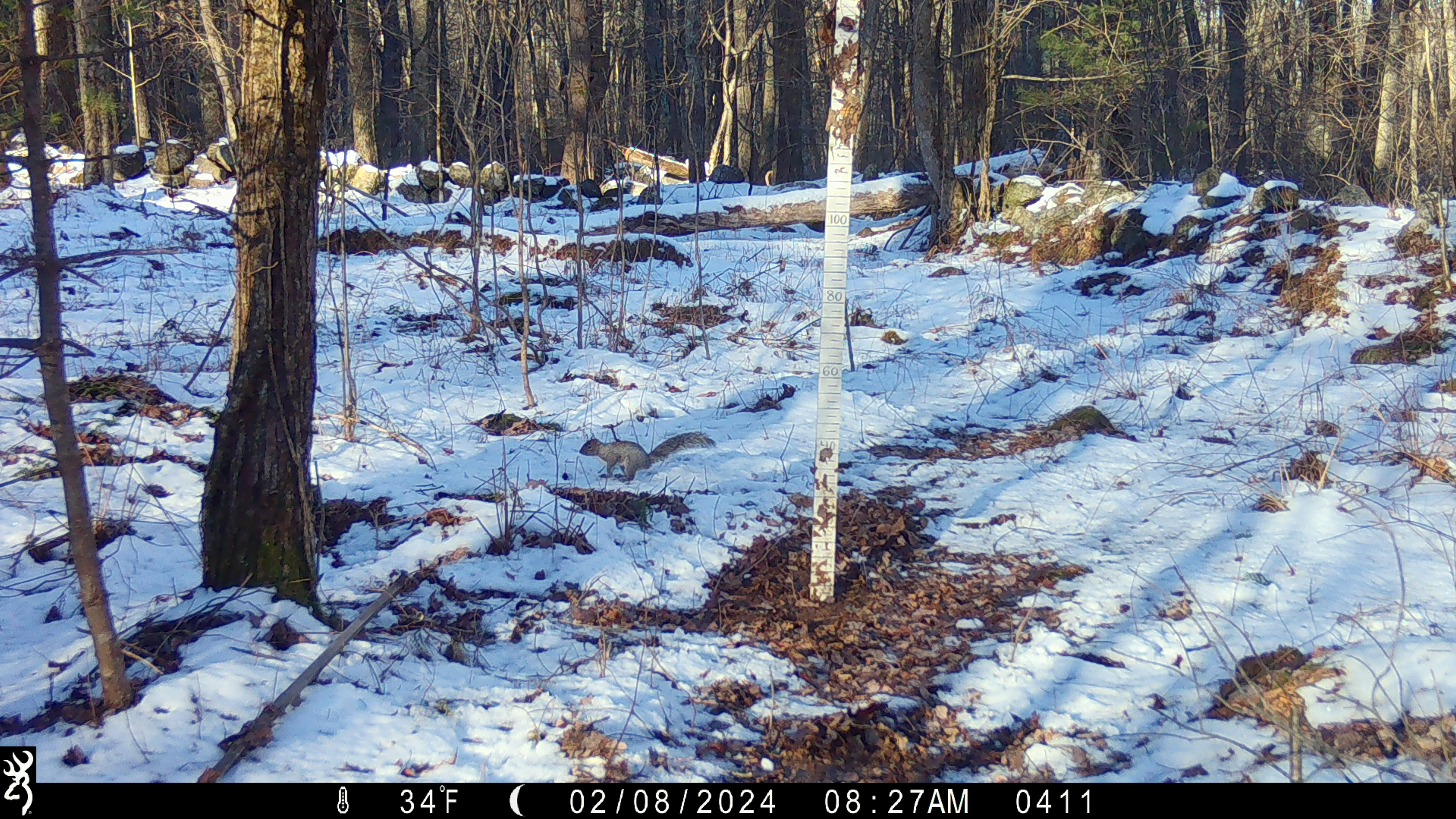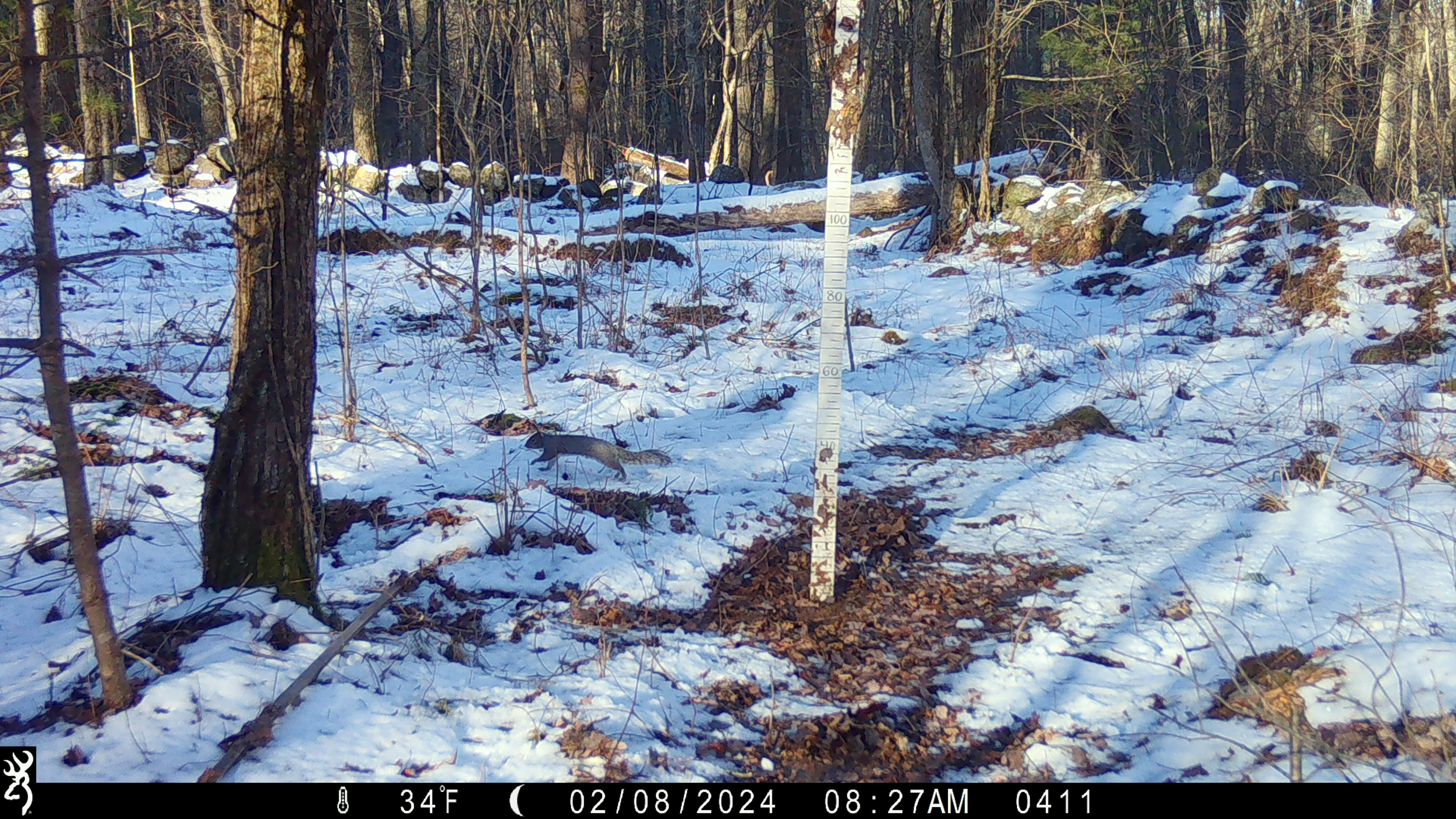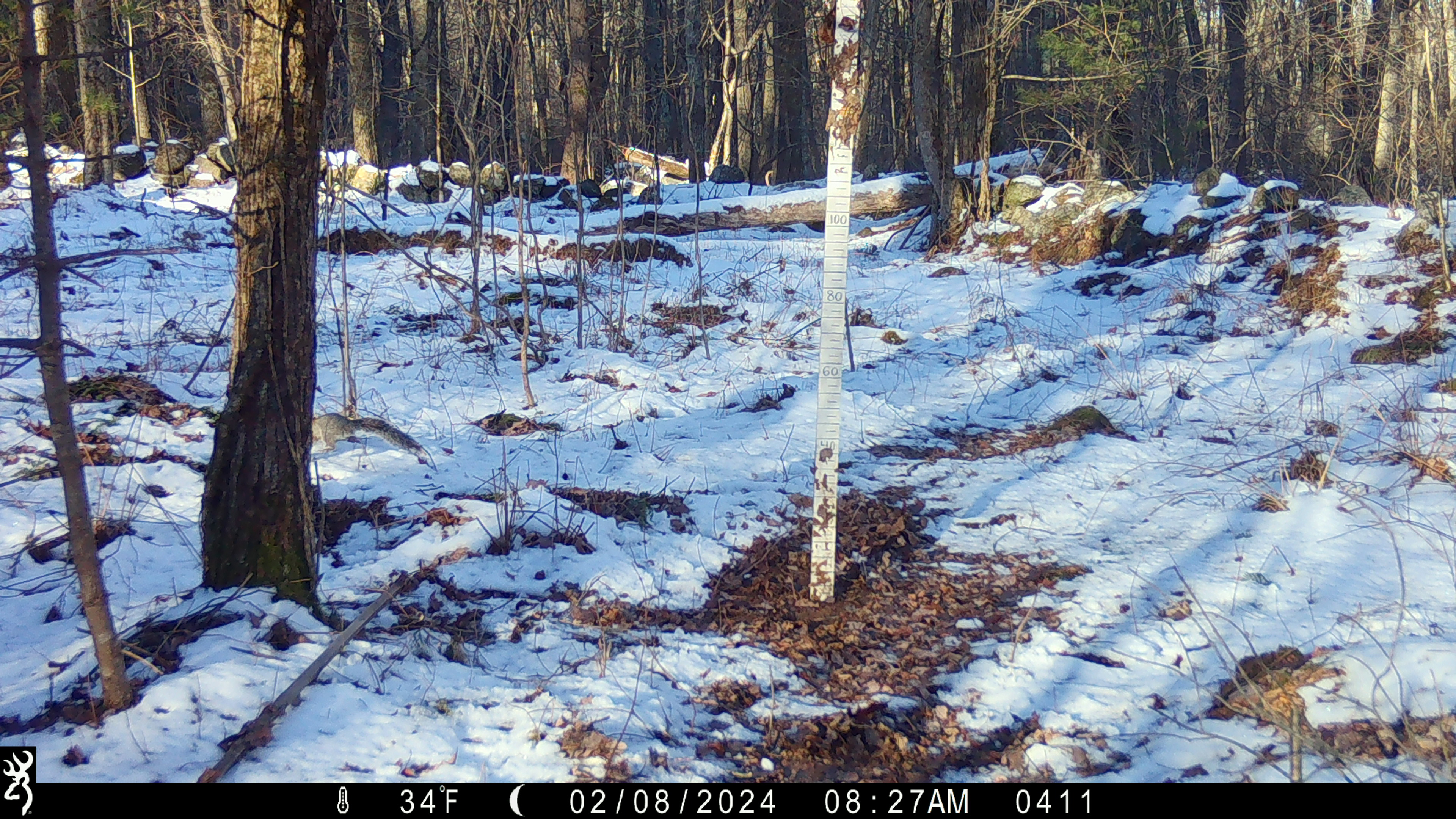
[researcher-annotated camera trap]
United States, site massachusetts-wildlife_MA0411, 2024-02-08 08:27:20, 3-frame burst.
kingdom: Animalia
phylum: Chordata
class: Mammalia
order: Rodentia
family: Sciuridae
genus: Sciurus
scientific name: Sciurus carolinensis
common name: gray squirrel